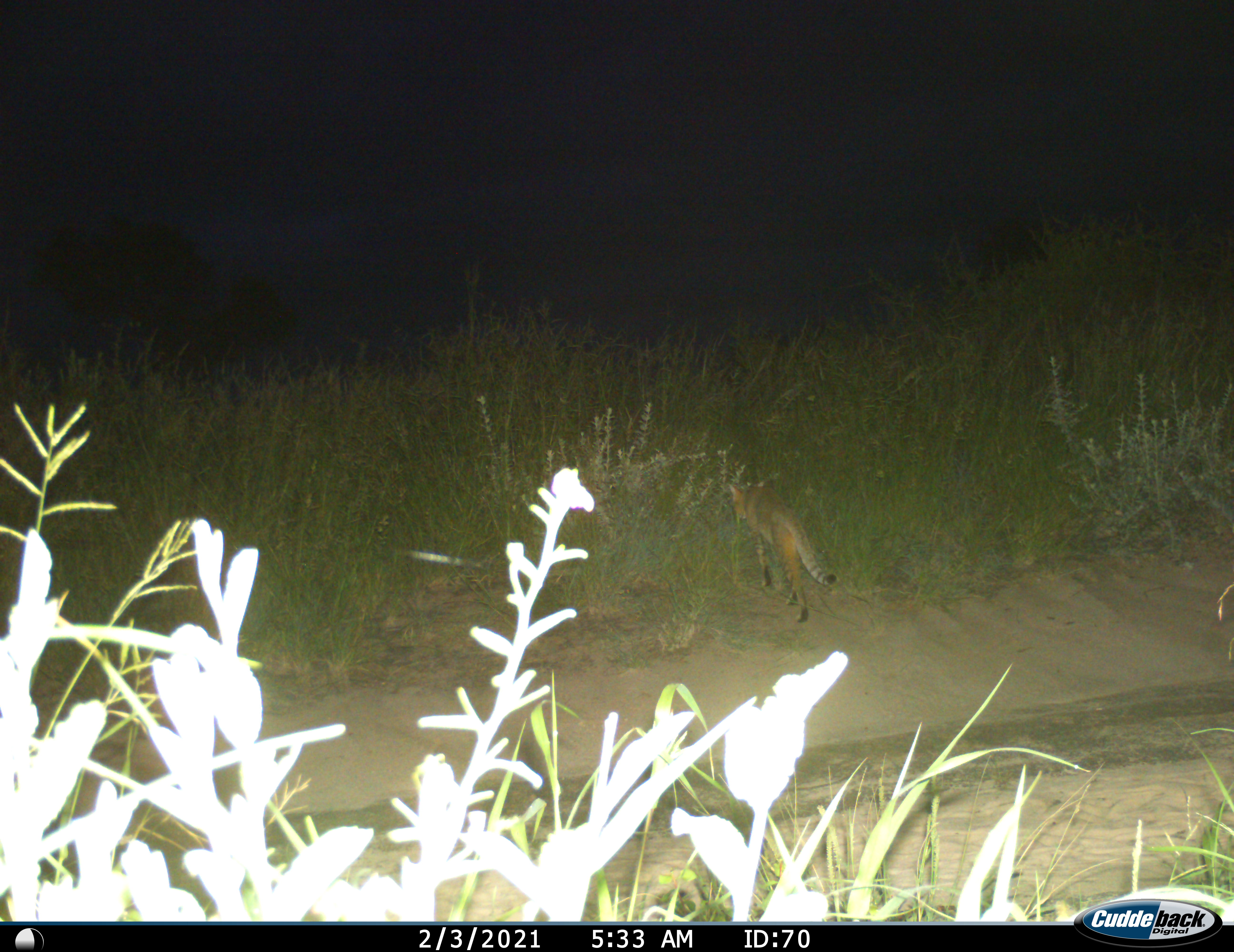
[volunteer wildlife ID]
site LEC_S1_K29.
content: unidentified animal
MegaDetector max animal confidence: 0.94